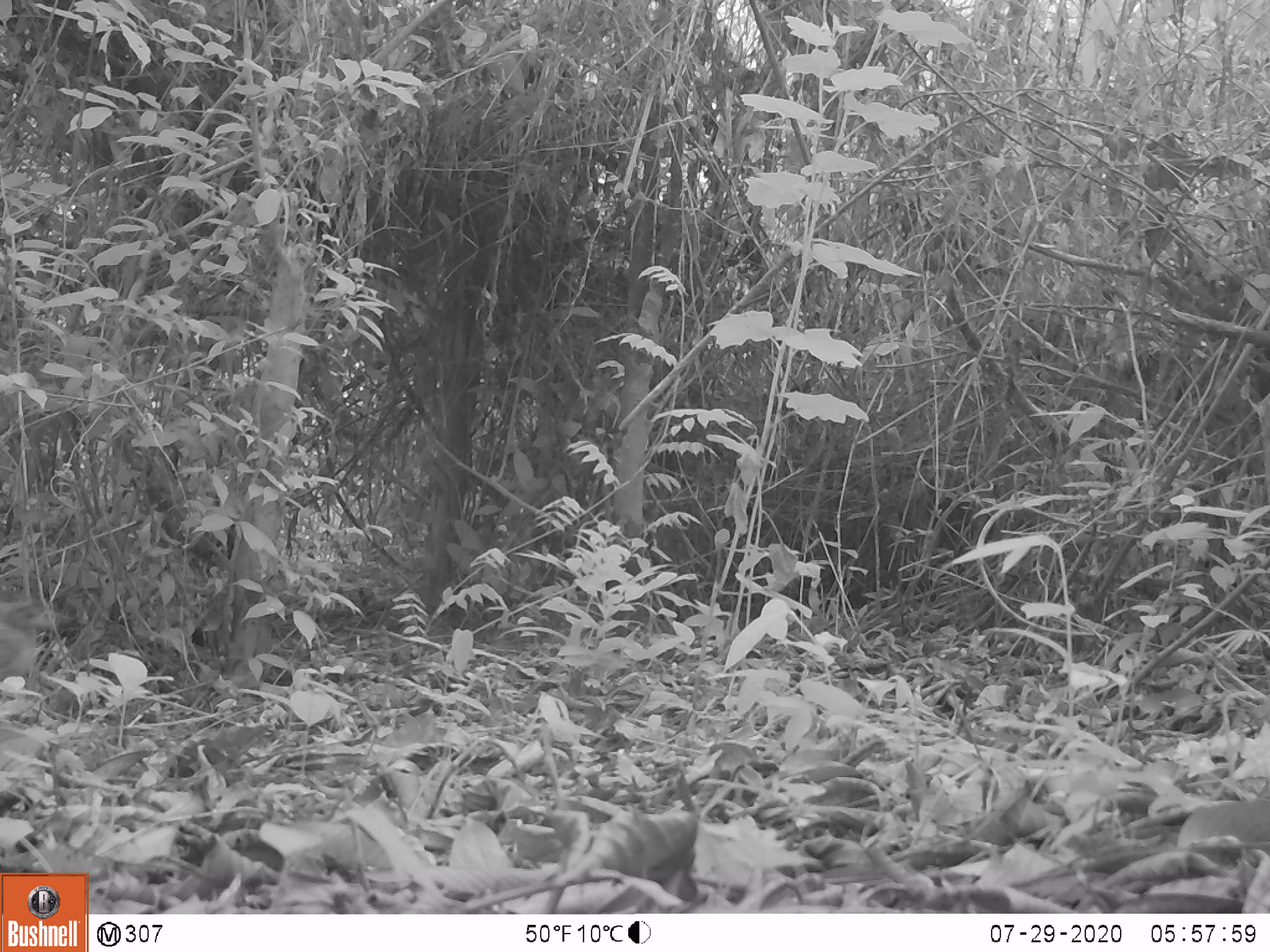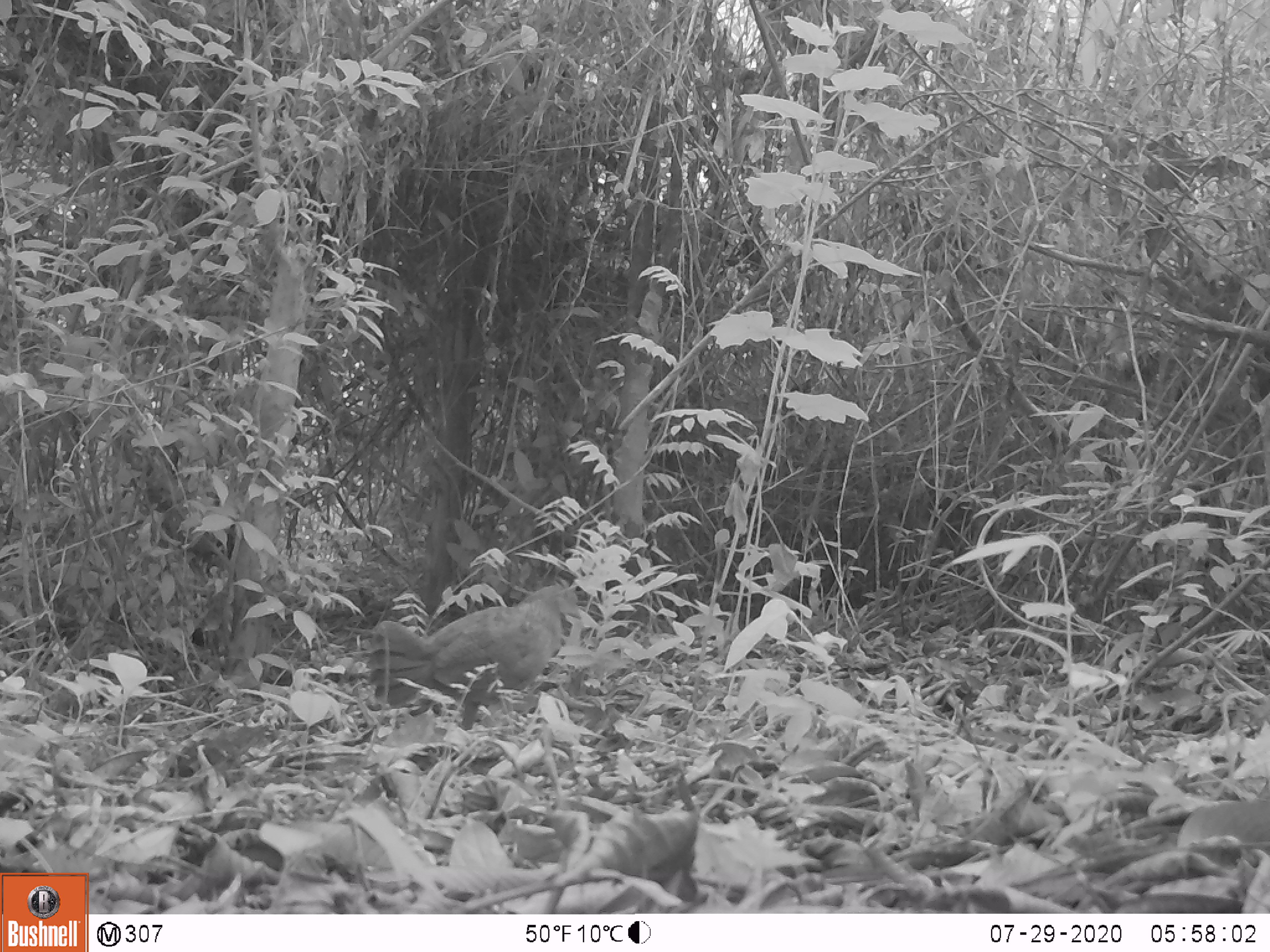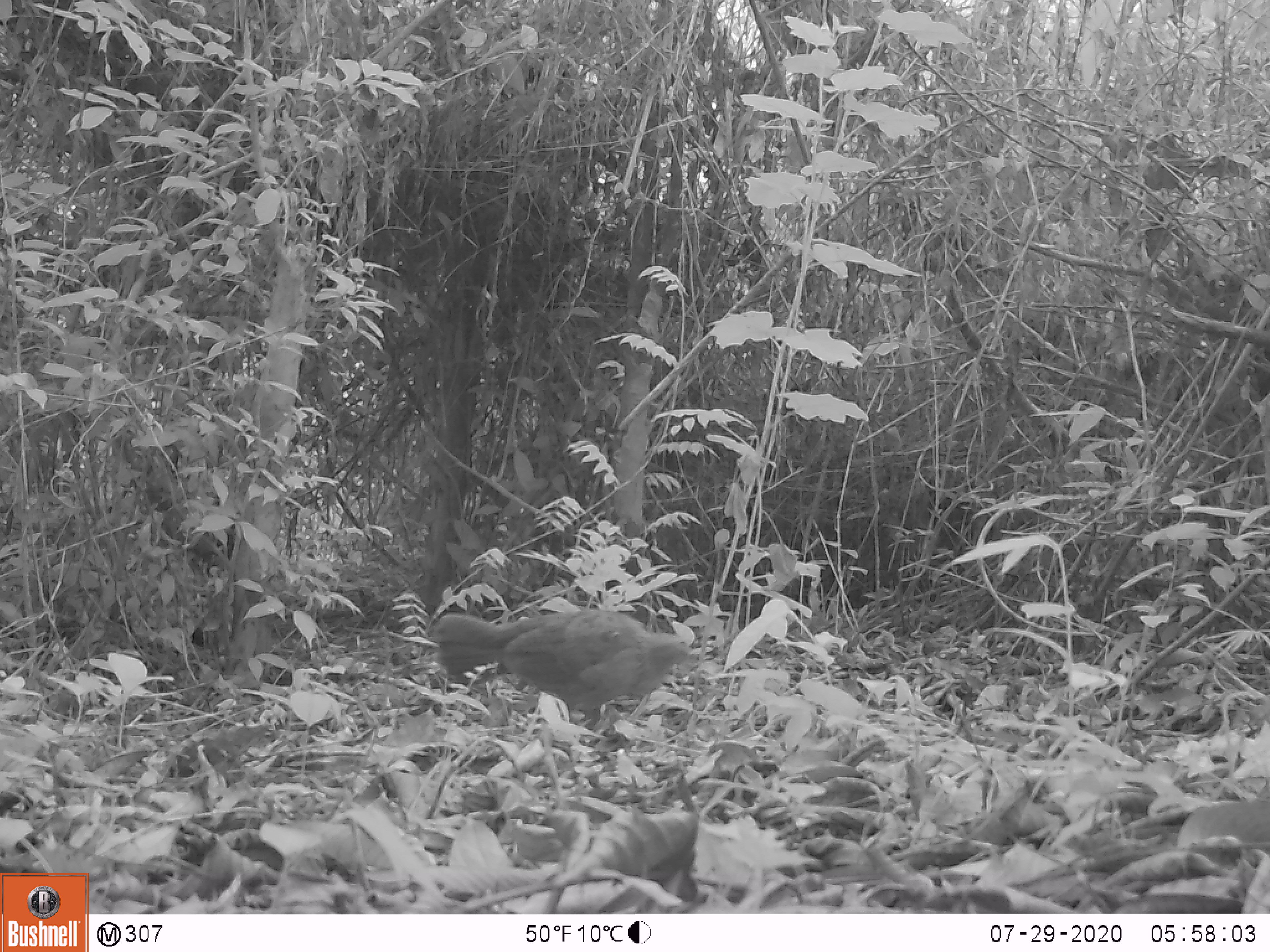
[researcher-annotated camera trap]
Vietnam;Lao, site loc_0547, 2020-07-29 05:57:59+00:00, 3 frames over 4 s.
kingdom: Animalia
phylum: Chordata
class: Aves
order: Galliformes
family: Phasianidae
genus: Gallus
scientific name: Gallus gallus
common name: red junglefowl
Red junglefowl (Gallus gallus). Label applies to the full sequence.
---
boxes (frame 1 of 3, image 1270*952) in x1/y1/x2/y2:
red junglefowl: 0/599/53/680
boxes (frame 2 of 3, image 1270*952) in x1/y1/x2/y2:
red junglefowl: 365/584/581/731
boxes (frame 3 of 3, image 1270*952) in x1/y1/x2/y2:
red junglefowl: 432/609/697/730